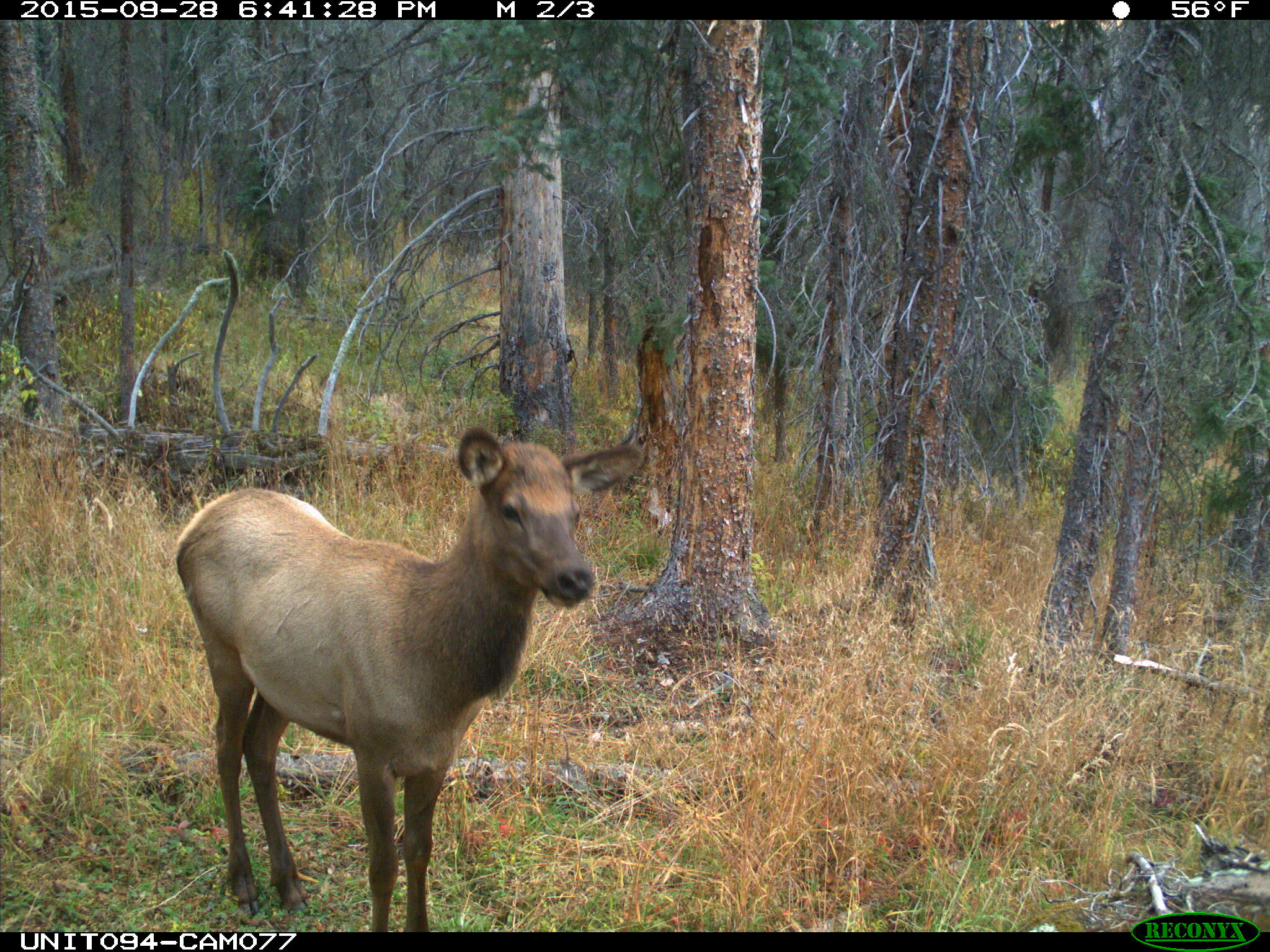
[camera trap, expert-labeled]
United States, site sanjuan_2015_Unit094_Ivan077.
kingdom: Animalia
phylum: Chordata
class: Mammalia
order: Artiodactyla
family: Cervidae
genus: Cervus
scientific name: Cervus elaphus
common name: red deer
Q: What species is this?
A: Cervus elaphus (red deer).